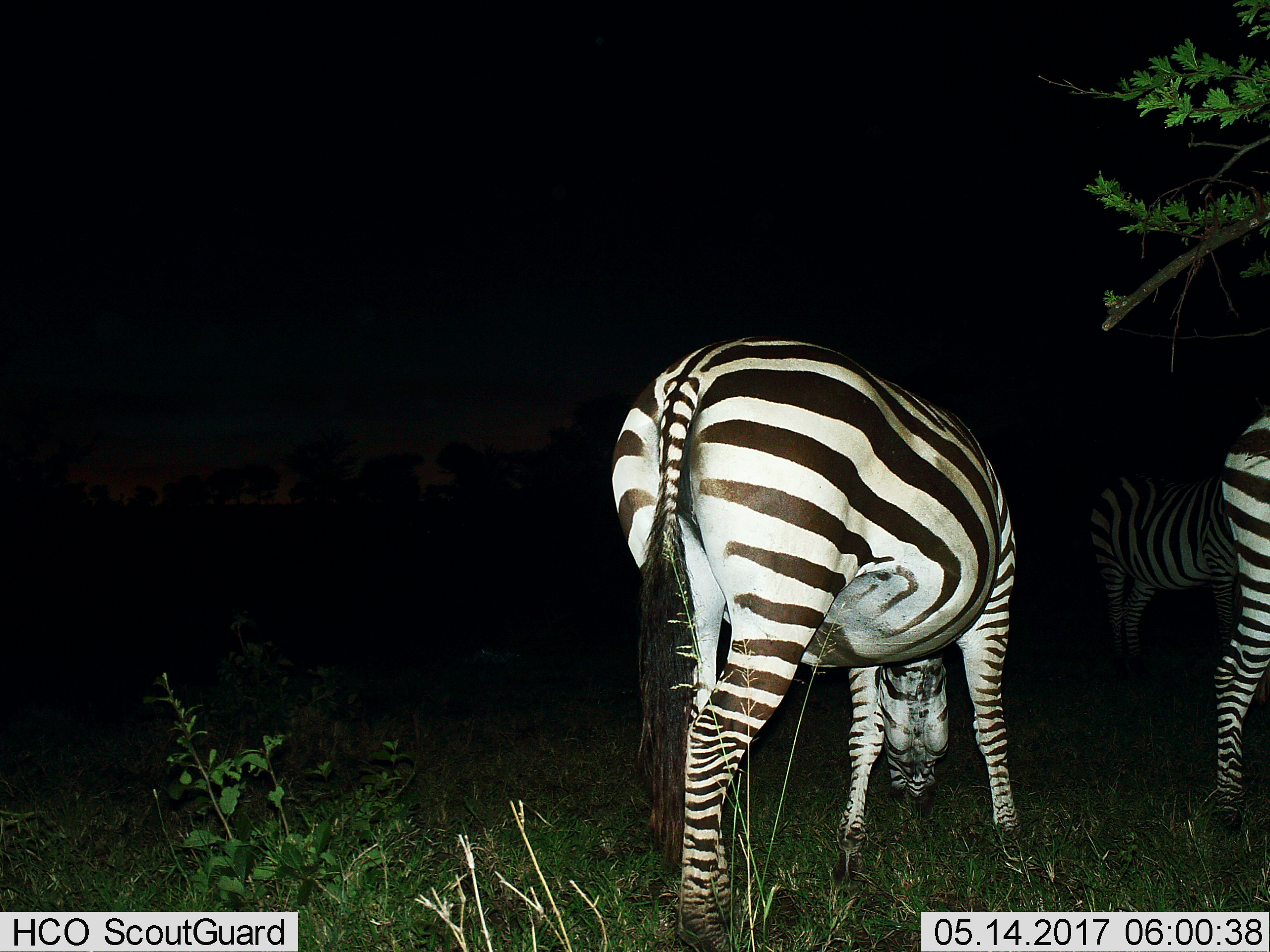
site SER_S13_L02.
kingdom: Animalia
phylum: Chordata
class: Mammalia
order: Perissodactyla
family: Equidae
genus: Equus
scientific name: Equus quagga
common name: plains zebra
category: zebraplains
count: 3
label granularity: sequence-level